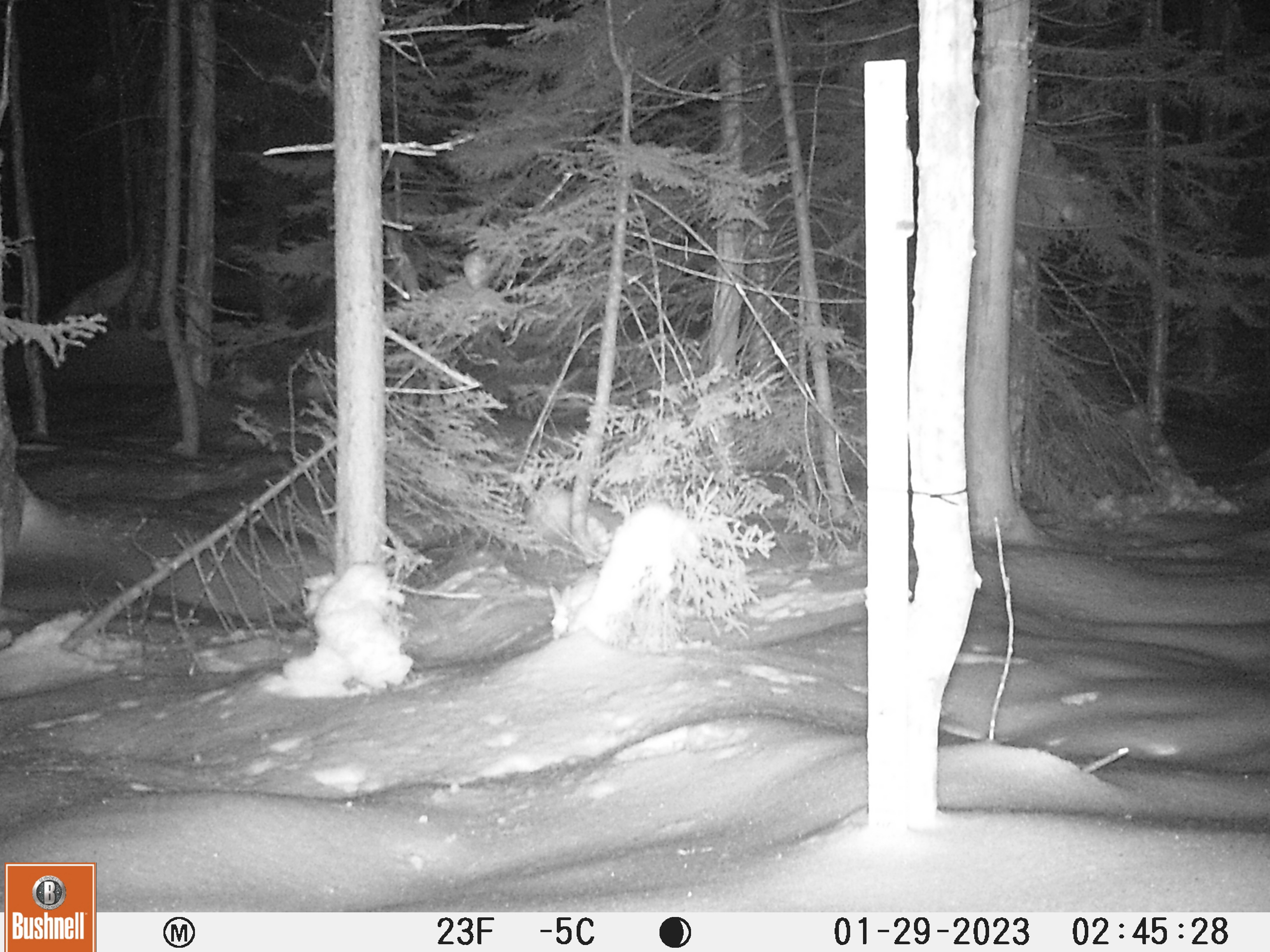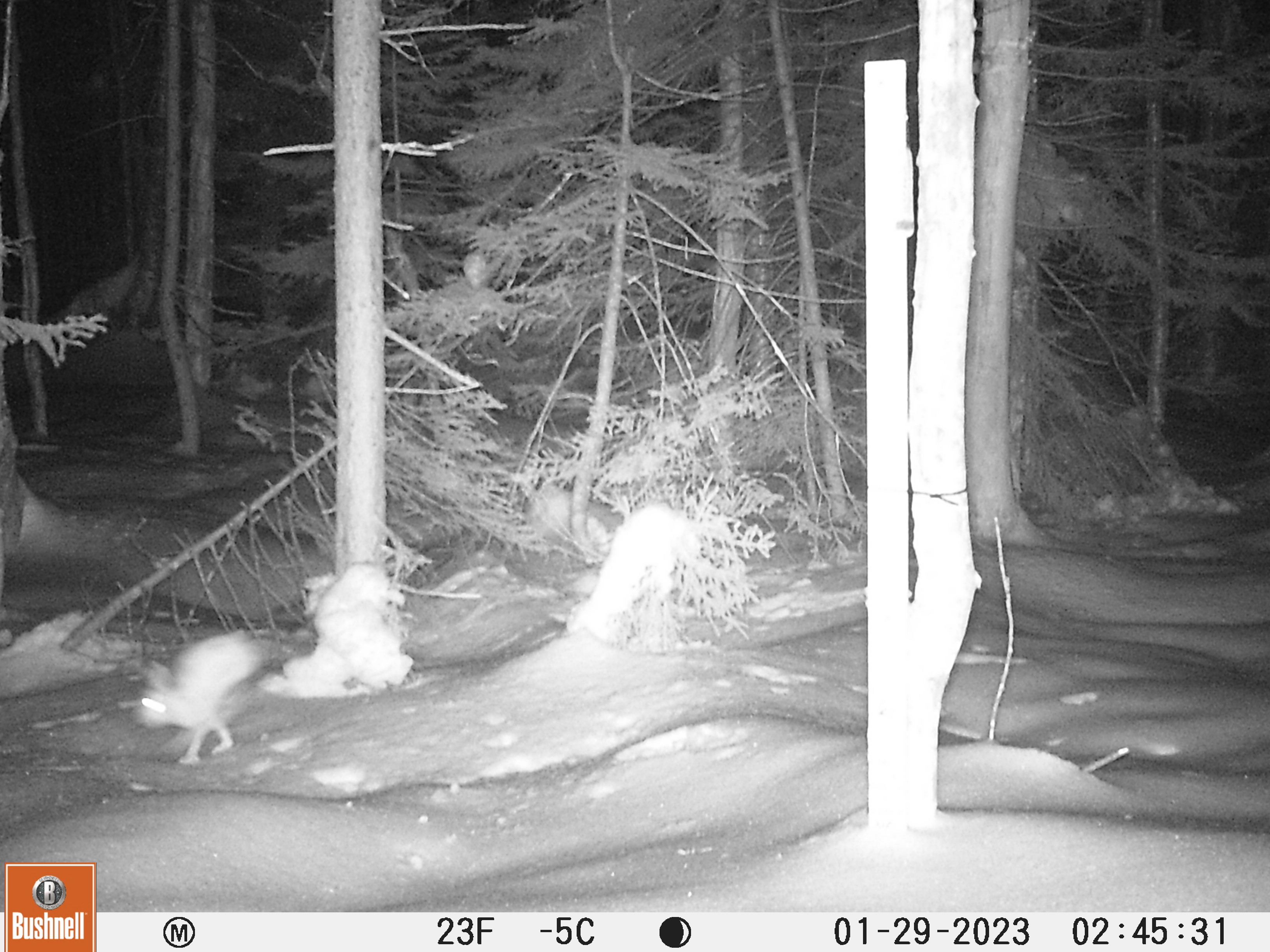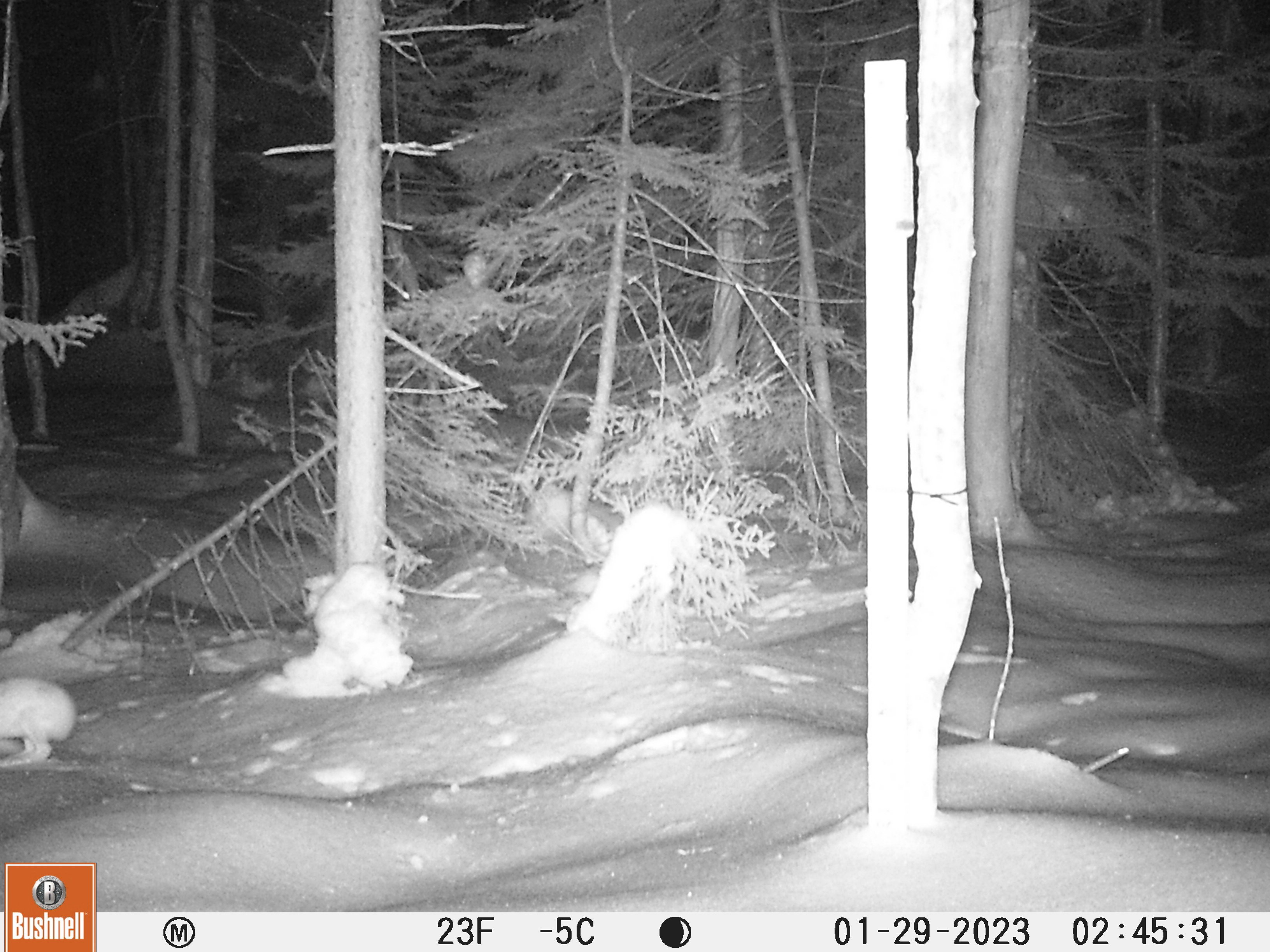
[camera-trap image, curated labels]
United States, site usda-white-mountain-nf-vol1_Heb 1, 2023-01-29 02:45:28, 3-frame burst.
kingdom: Animalia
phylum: Chordata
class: Mammalia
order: Lagomorpha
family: Leporidae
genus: Lepus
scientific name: Lepus americanus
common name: snowshoe hare